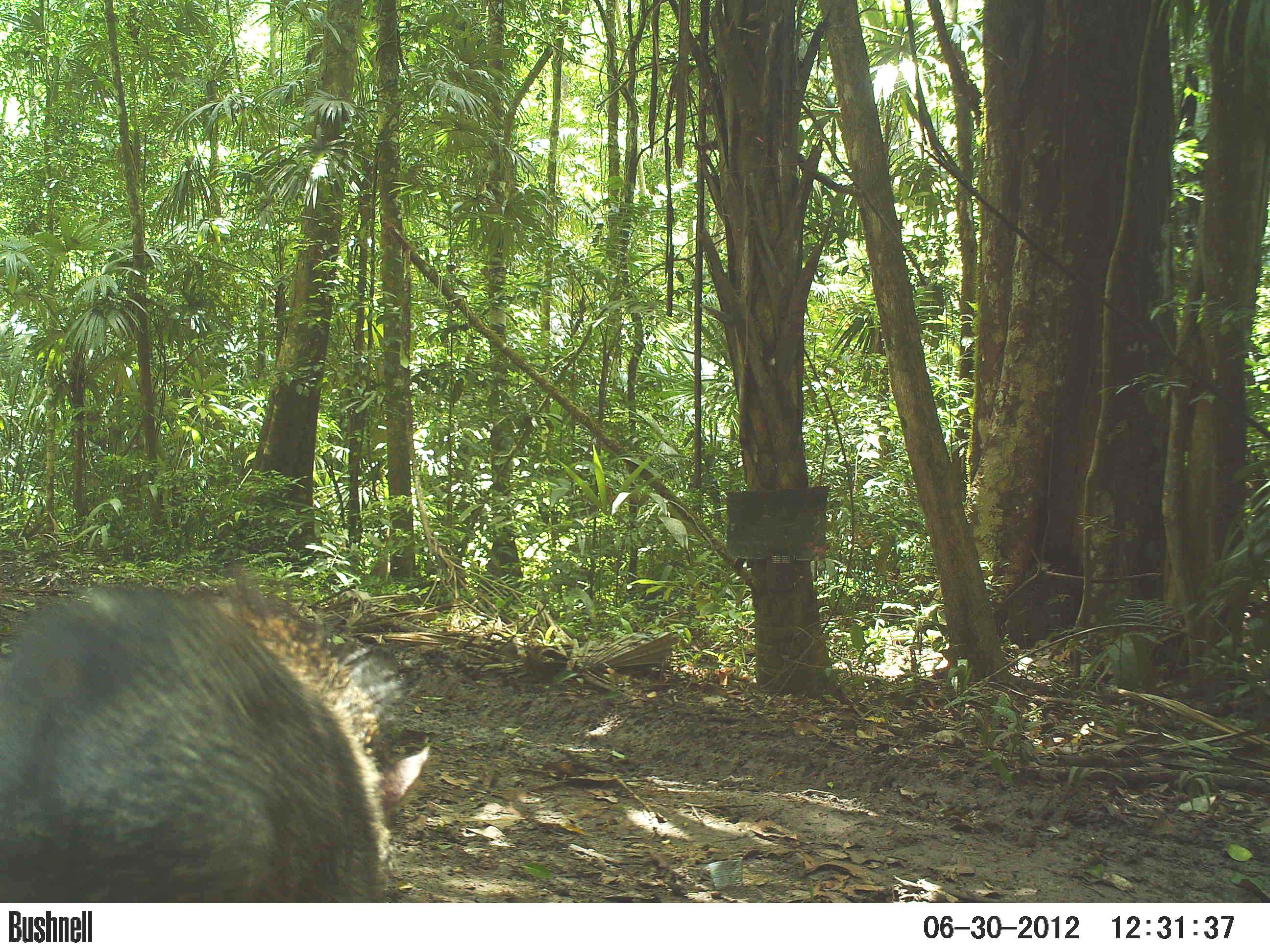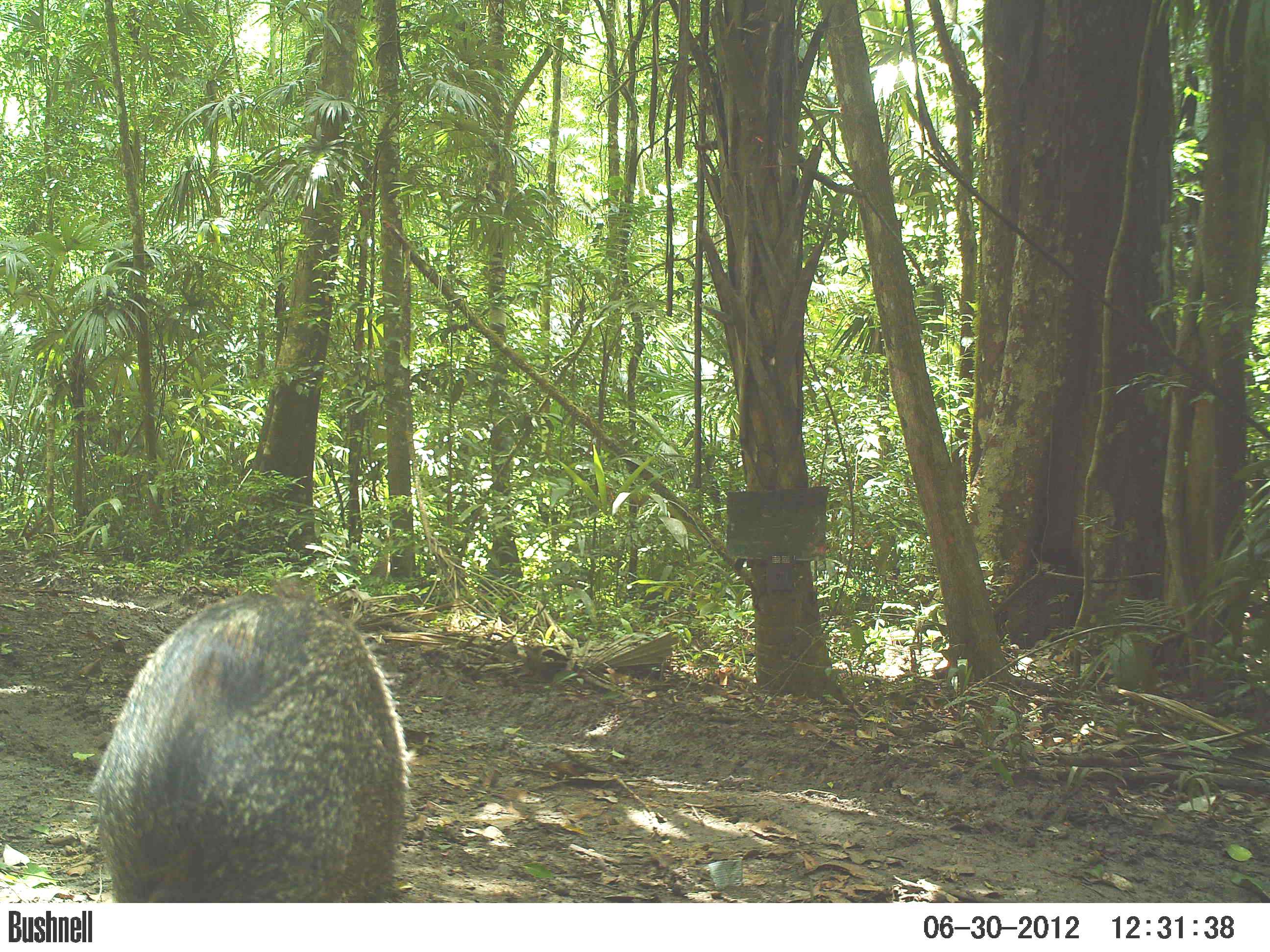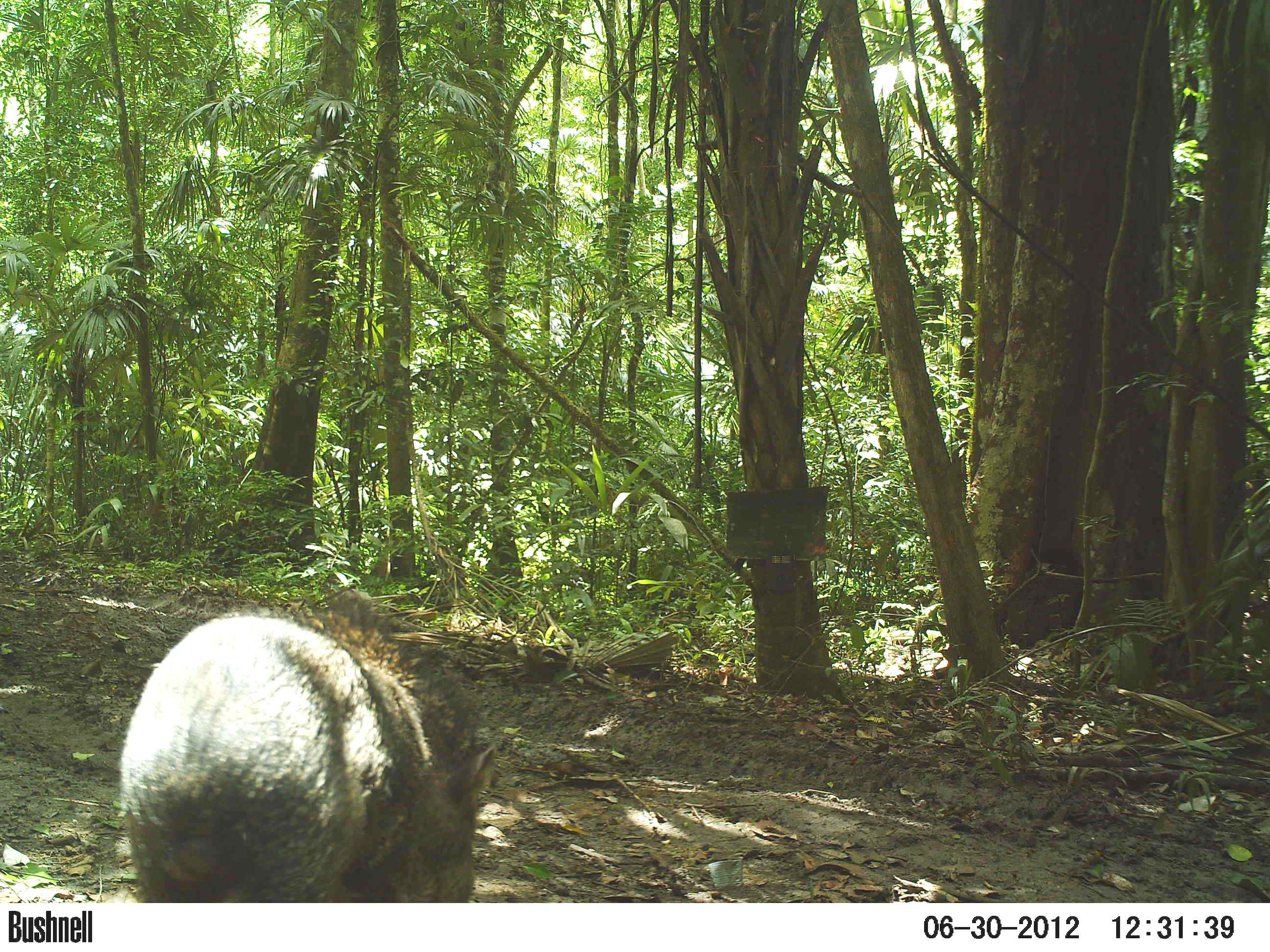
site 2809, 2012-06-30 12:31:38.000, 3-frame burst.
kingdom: Animalia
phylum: Chordata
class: Mammalia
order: Artiodactyla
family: Tayassuidae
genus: Pecari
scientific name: Pecari tajacu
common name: collared peccary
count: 14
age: adult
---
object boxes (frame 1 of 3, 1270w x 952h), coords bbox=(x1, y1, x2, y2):
pecari tajacu: bbox=(0, 558, 435, 903)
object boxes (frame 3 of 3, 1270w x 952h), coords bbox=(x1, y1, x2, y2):
pecari tajacu: bbox=(117, 590, 505, 902)